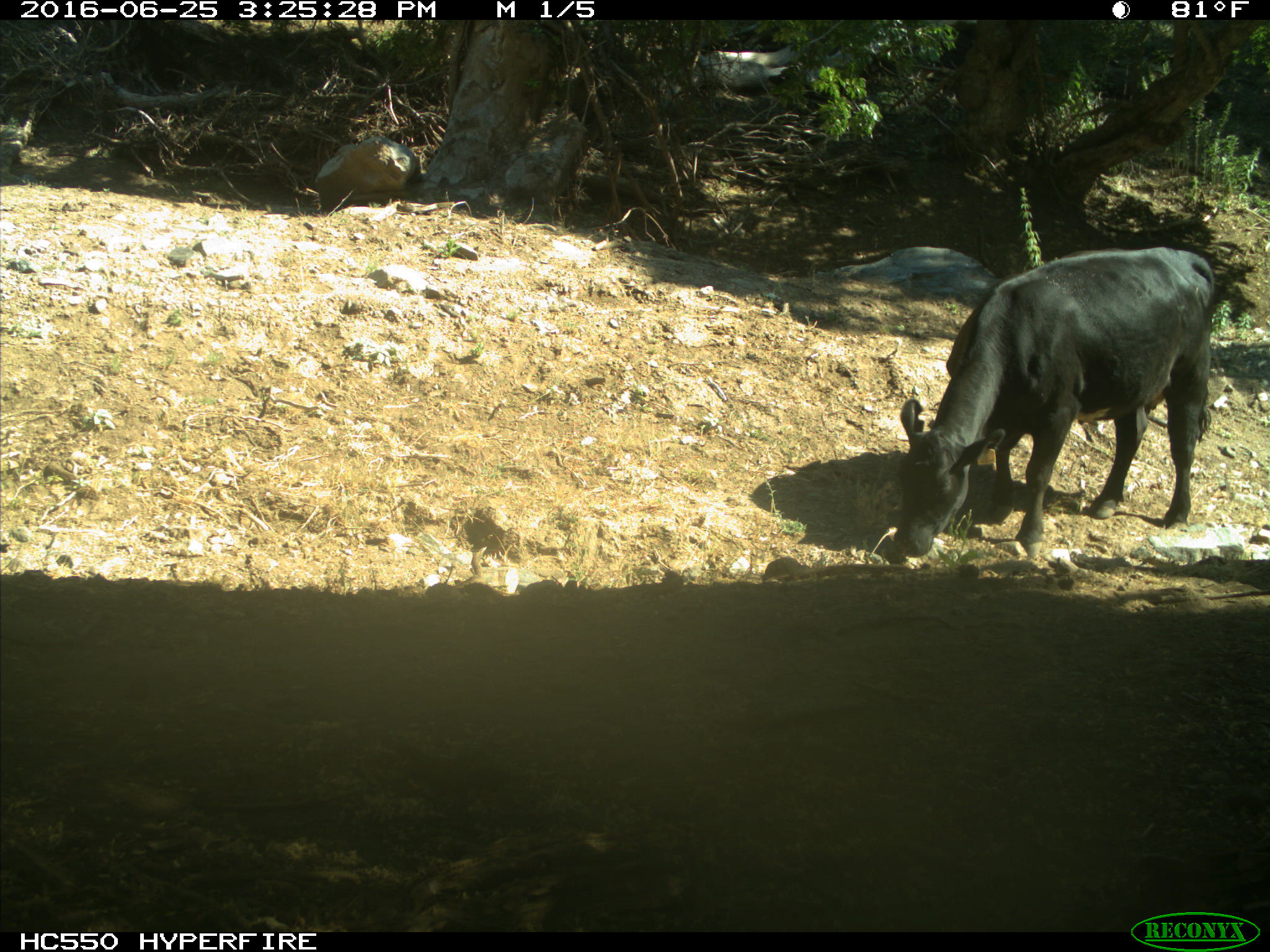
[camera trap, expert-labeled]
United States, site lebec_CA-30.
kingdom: Animalia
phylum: Chordata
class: Mammalia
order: Artiodactyla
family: Bovidae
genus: Bos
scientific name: Bos taurus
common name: domestic cow